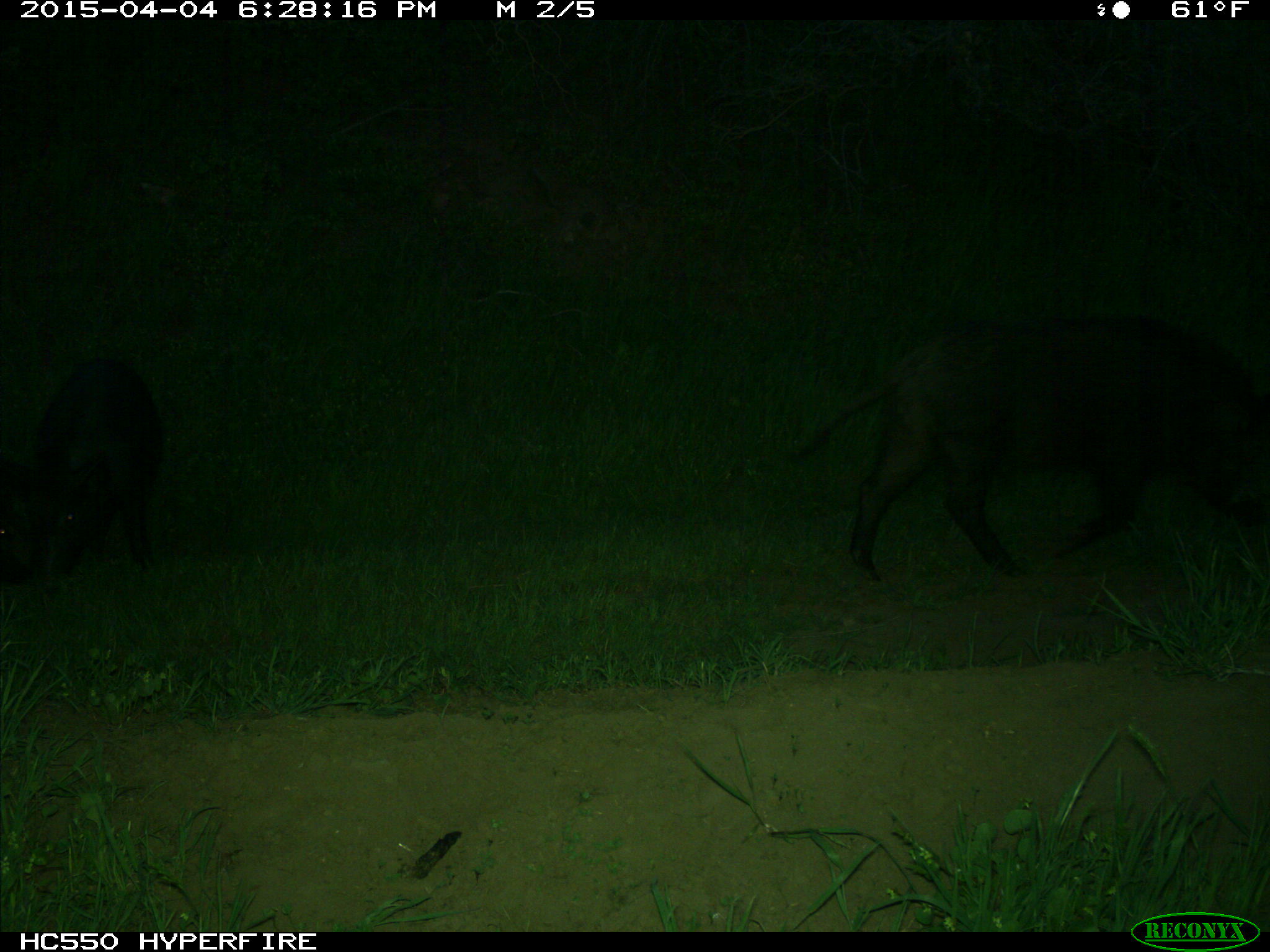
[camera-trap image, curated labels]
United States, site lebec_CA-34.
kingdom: Animalia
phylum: Chordata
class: Mammalia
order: Artiodactyla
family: Suidae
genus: Sus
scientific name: Sus scrofa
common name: wild boar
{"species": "Sus scrofa (wild boar)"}